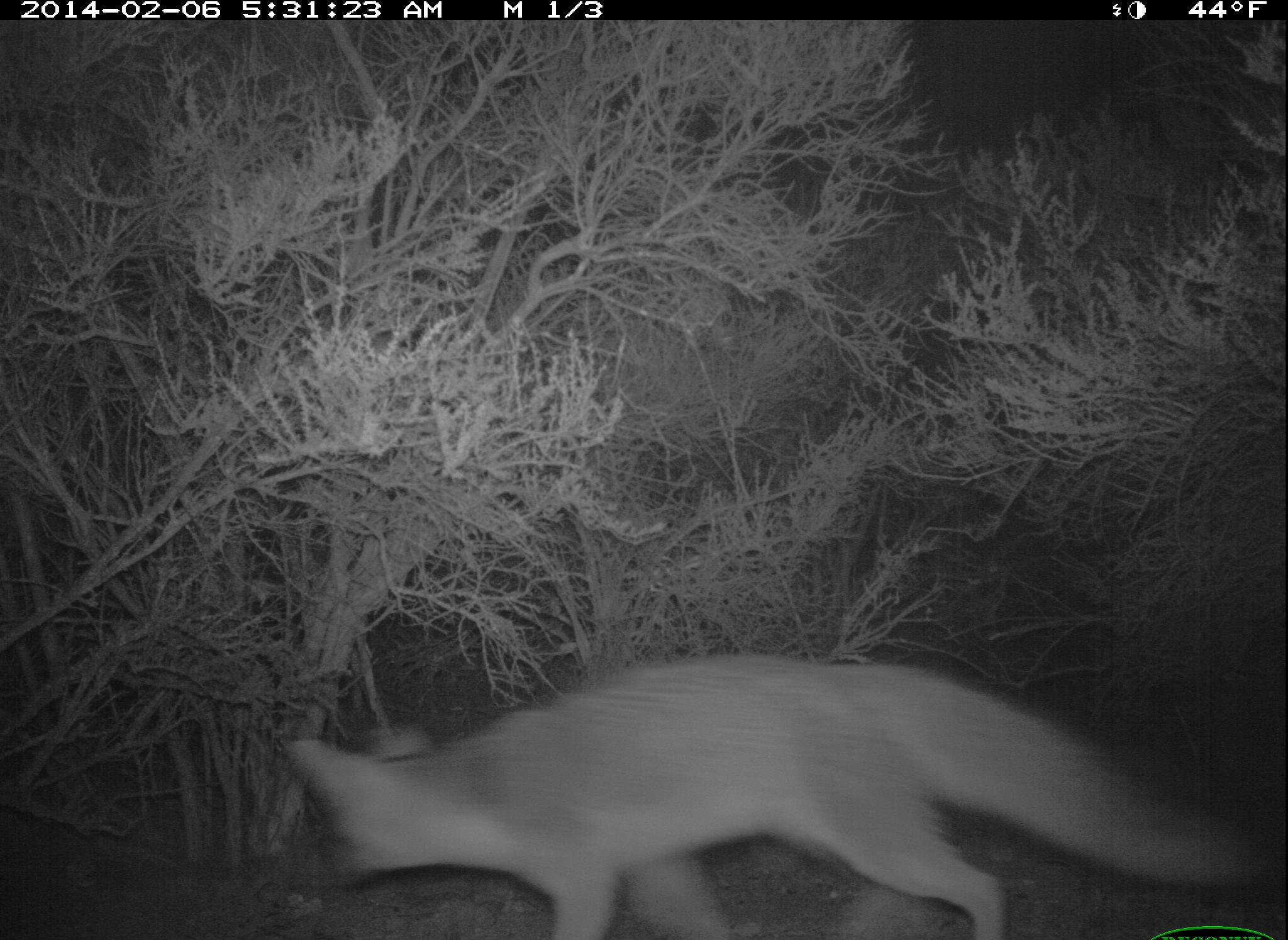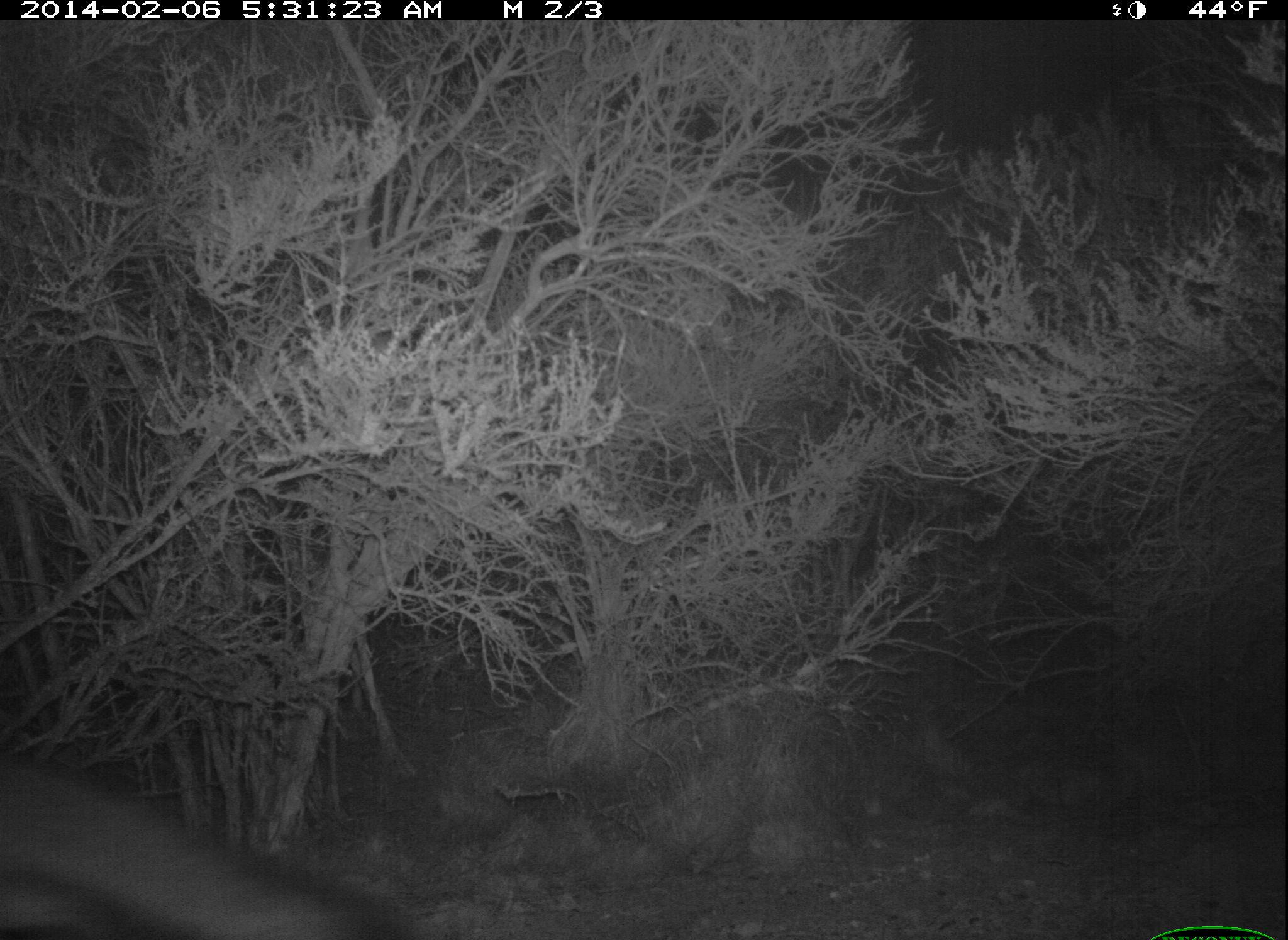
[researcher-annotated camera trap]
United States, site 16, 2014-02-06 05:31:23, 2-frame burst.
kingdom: Animalia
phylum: Chordata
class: Mammalia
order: Carnivora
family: Canidae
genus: Urocyon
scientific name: Urocyon cinereoargenteus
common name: gray fox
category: fox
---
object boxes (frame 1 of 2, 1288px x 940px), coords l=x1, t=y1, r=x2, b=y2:
fox: l=281, t=654, r=1284, b=940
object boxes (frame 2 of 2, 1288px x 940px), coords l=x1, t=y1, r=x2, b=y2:
fox: l=0, t=763, r=401, b=940